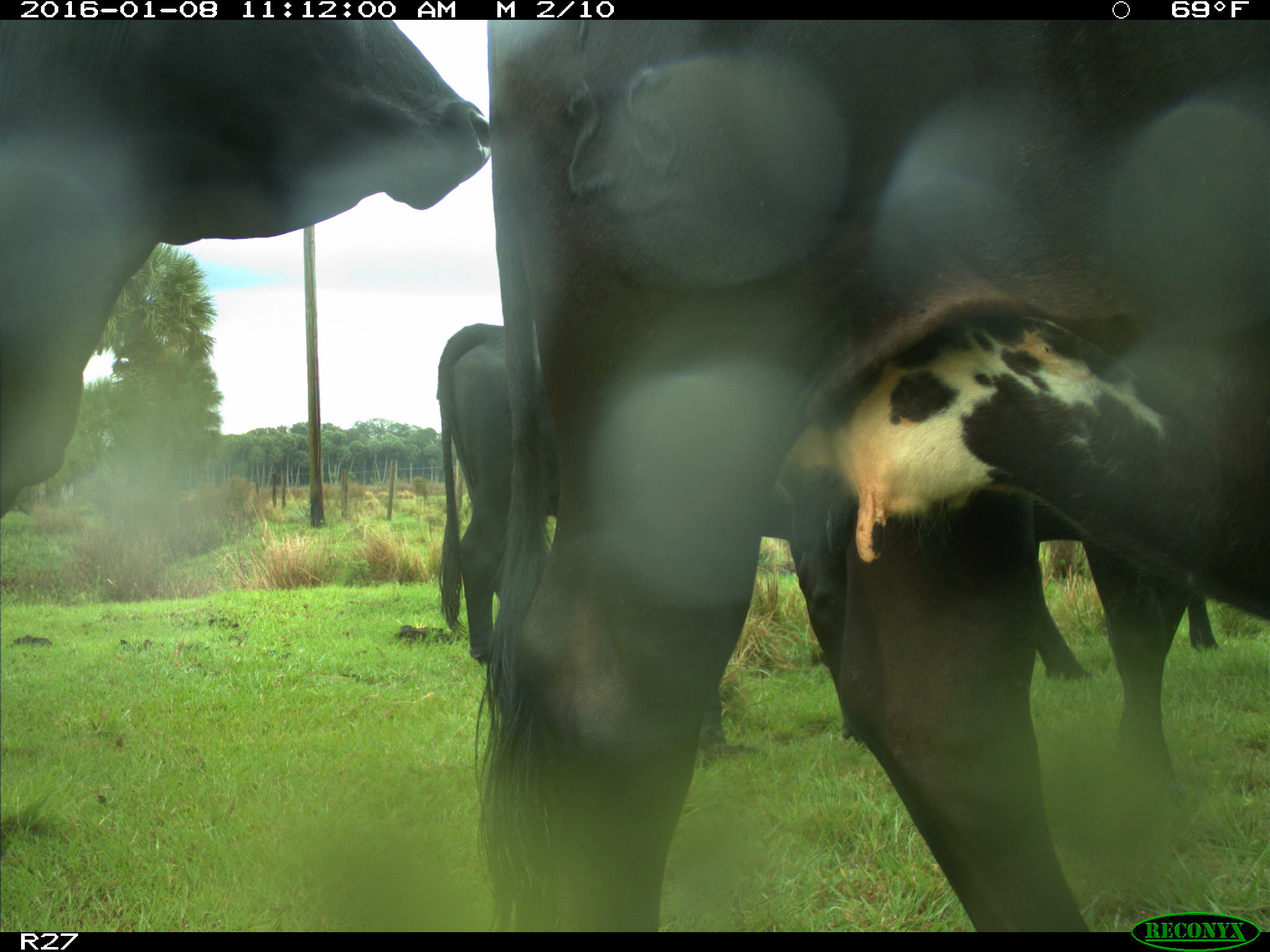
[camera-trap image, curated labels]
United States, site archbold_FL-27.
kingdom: Animalia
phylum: Chordata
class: Mammalia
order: Artiodactyla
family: Bovidae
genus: Bos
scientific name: Bos taurus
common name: domestic cow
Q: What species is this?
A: Bos taurus (domestic cow).